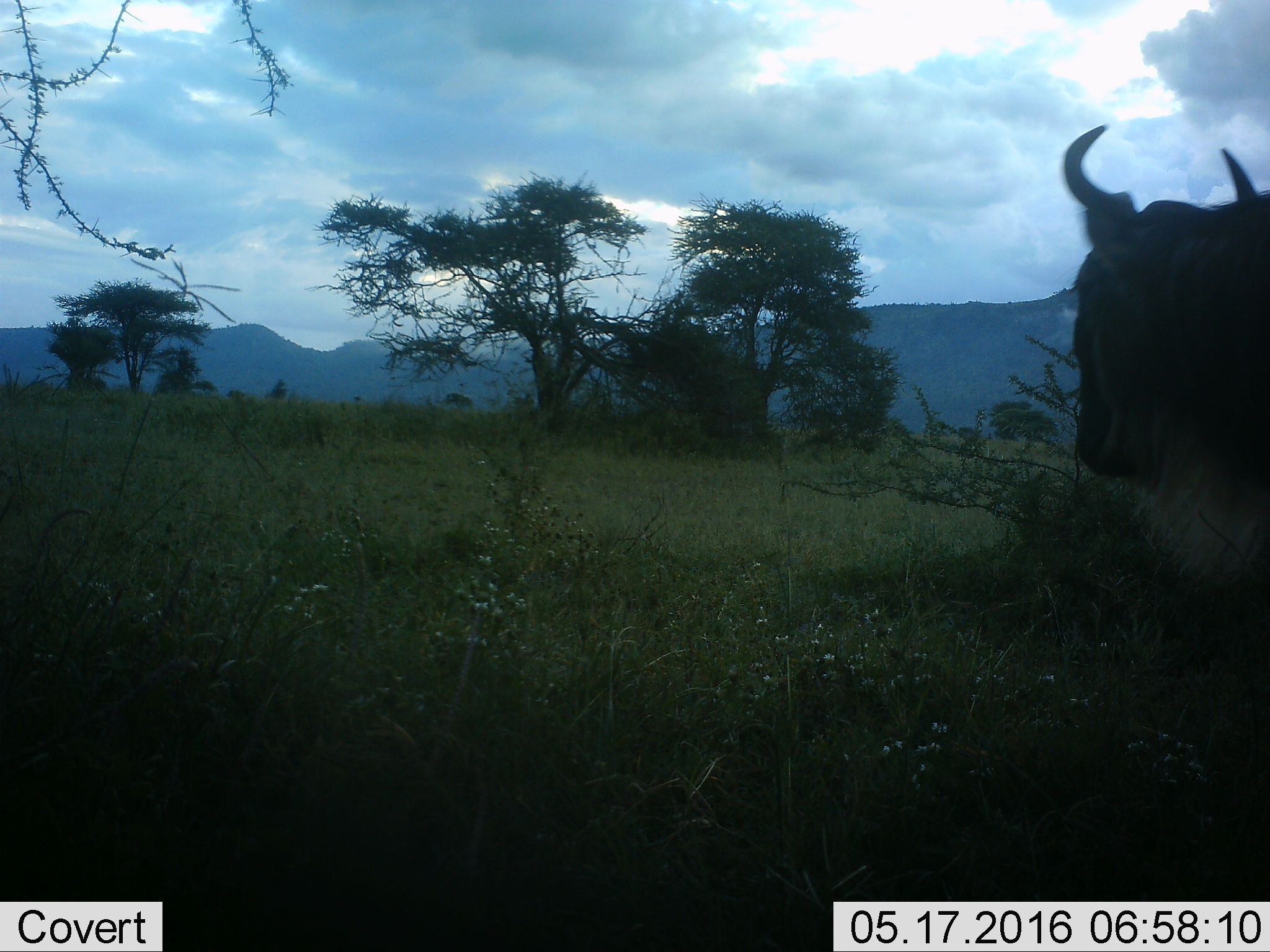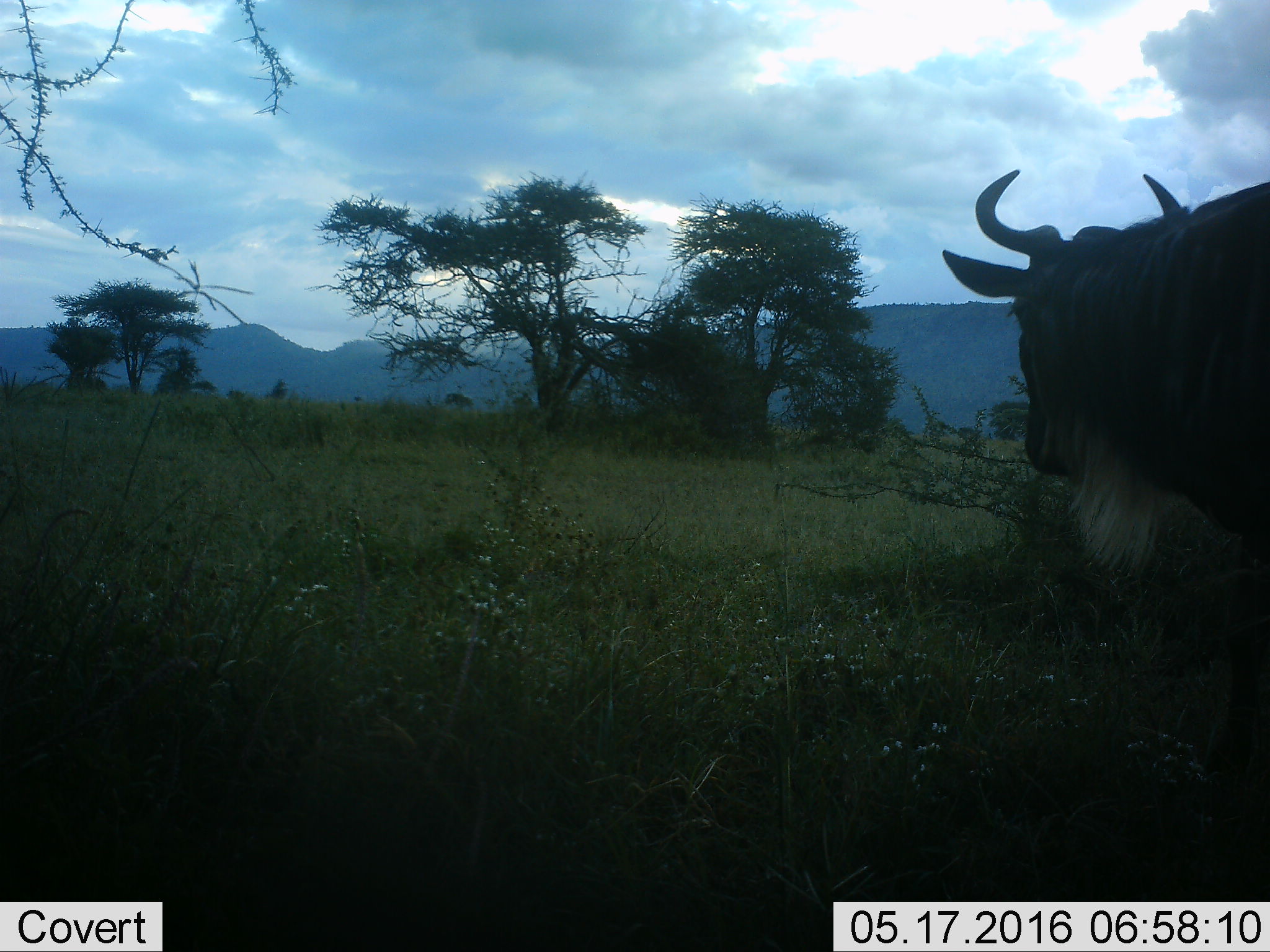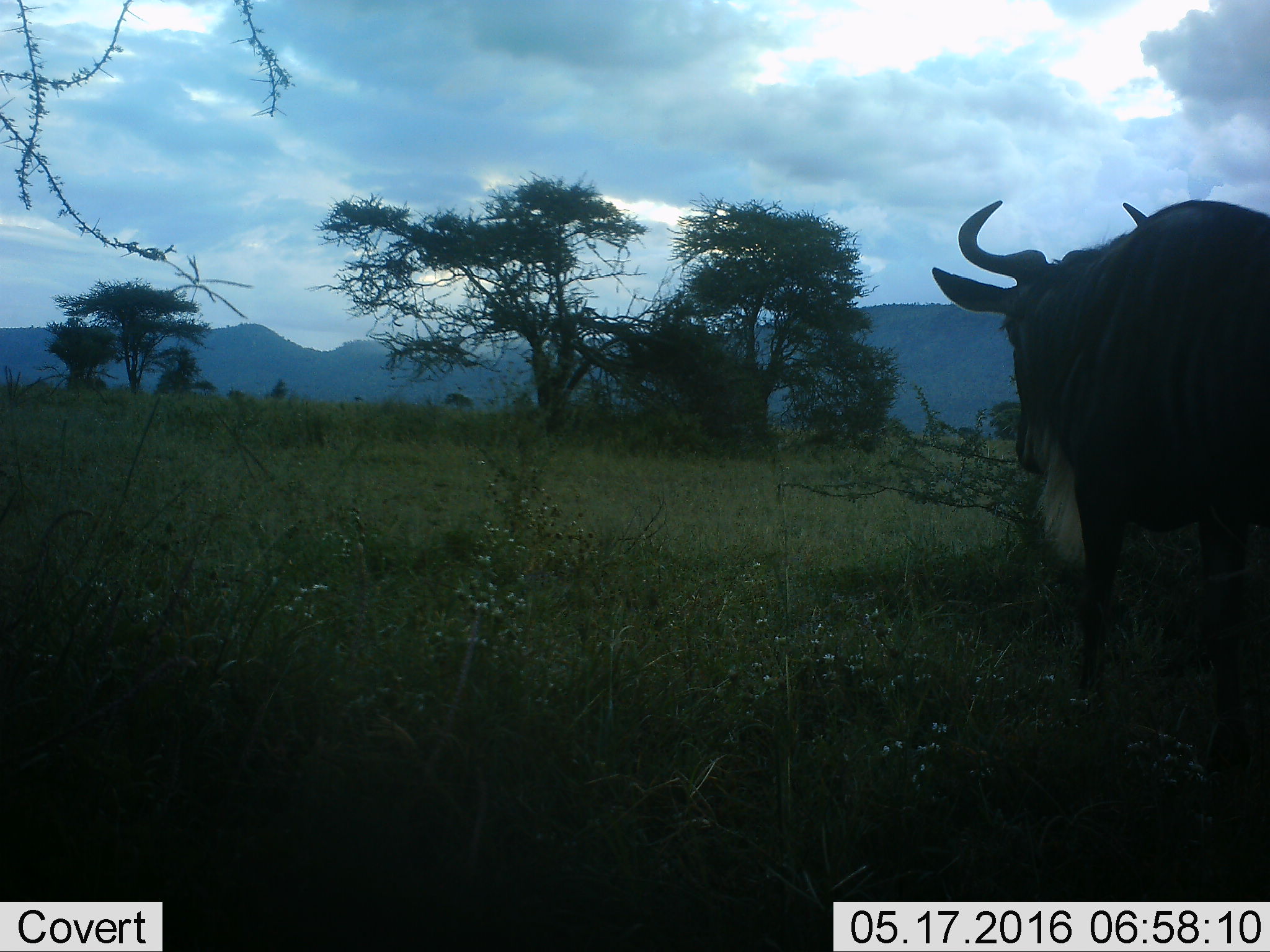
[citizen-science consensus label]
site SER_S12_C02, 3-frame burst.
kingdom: Animalia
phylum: Chordata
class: Mammalia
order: Artiodactyla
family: Bovidae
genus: Connochaetes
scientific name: Connochaetes taurinus taurinus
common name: blue wildebeest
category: wildebeestblue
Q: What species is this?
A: Wildebeestblue (blue wildebeest) (Connochaetes taurinus taurinus).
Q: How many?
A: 1.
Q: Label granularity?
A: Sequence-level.